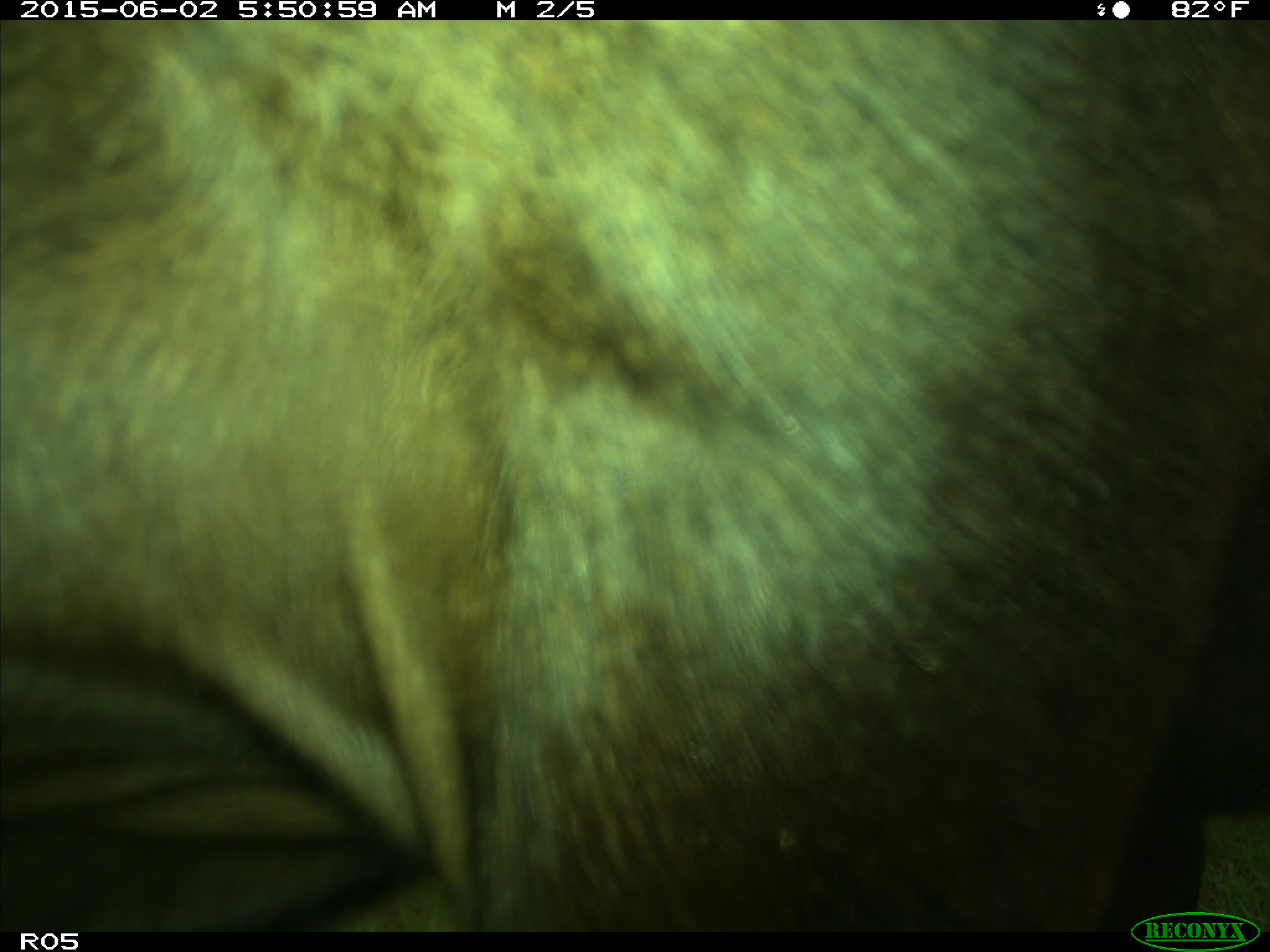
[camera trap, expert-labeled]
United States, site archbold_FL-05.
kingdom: Animalia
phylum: Chordata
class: Mammalia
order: Artiodactyla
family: Bovidae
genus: Bos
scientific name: Bos taurus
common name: domestic cow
Bos taurus (domestic cow).